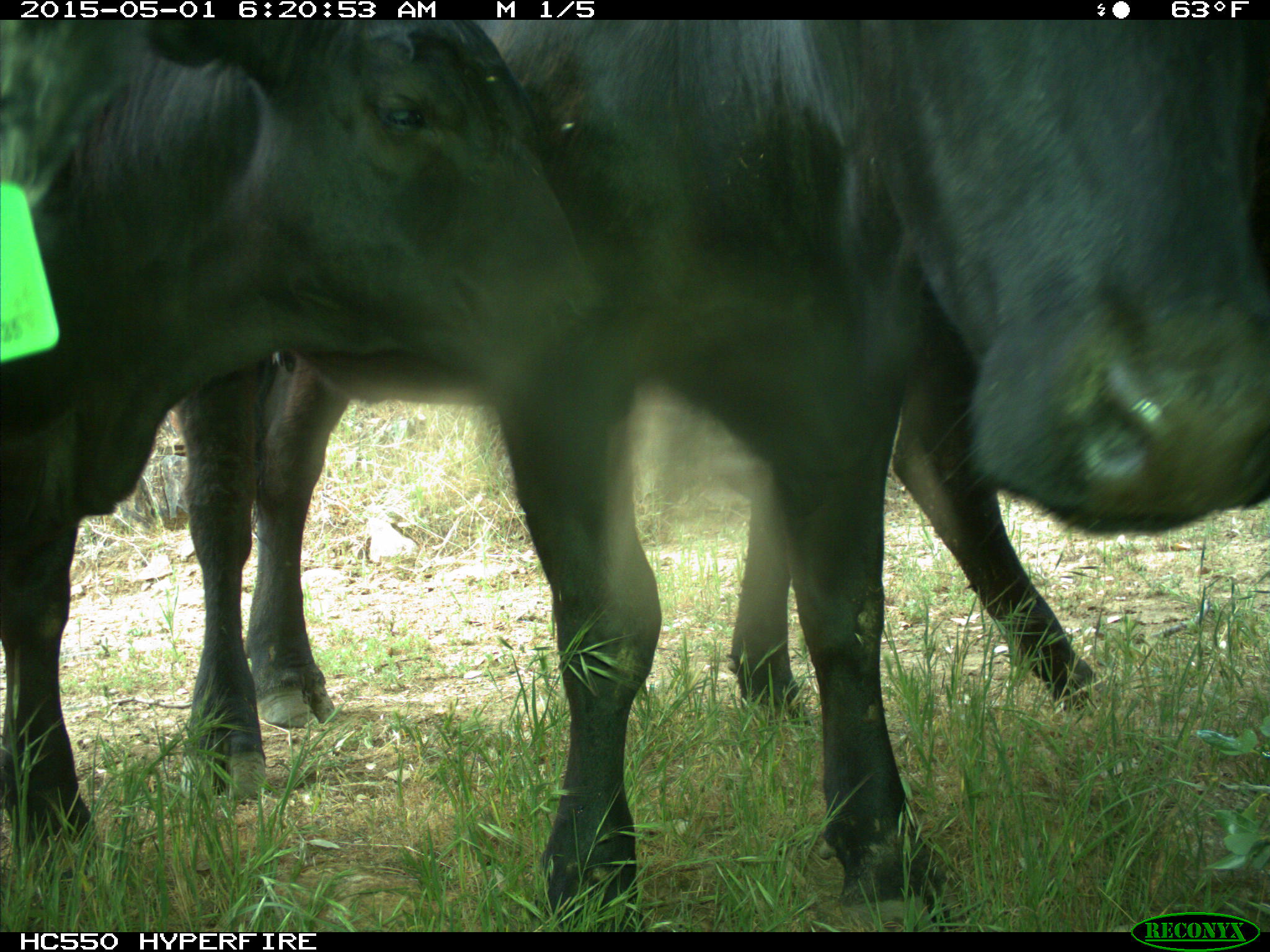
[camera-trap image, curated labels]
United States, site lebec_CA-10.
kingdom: Animalia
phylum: Chordata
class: Mammalia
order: Artiodactyla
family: Bovidae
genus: Bos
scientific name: Bos taurus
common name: domestic cow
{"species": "Bos taurus (domestic cow)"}